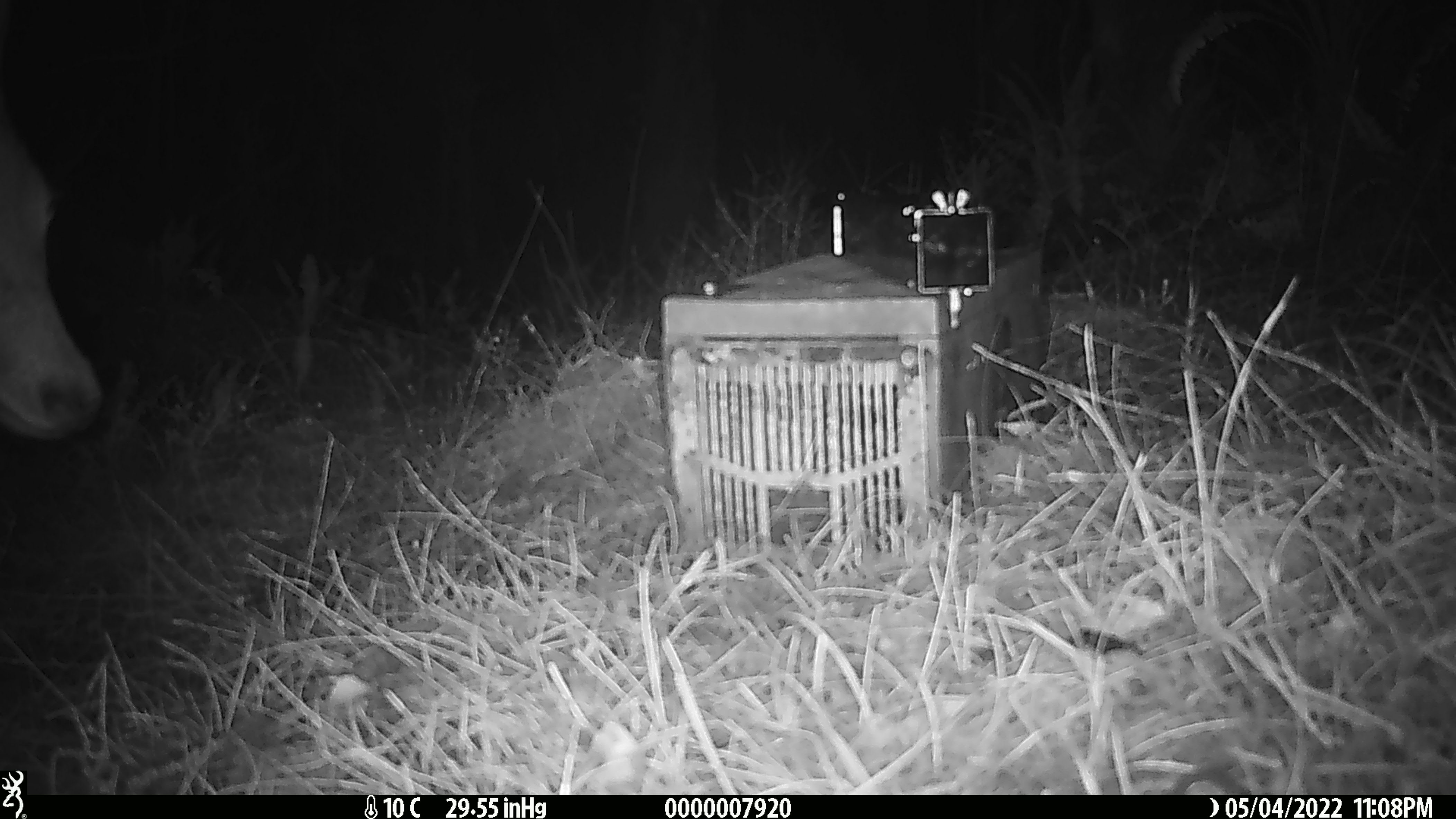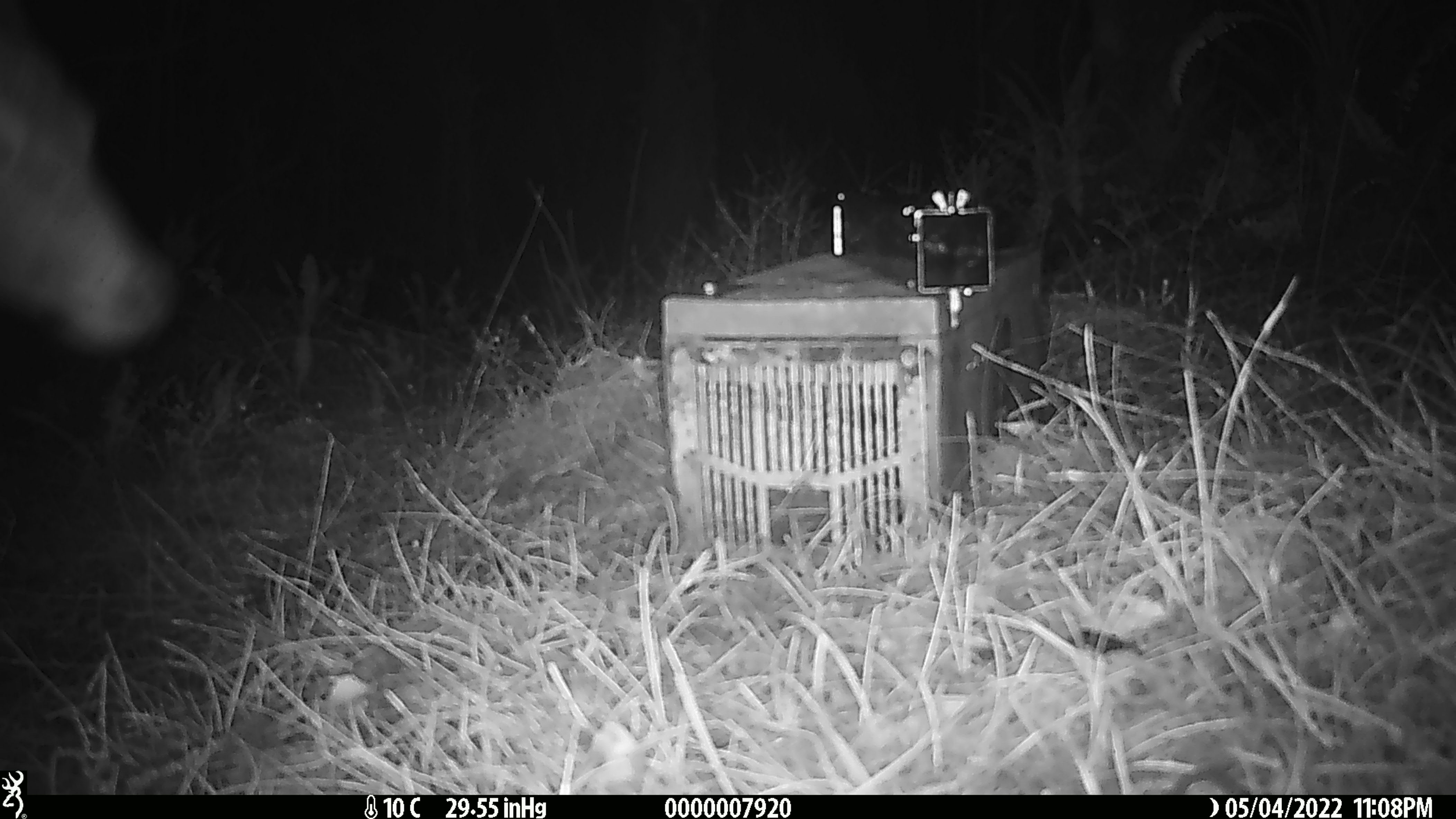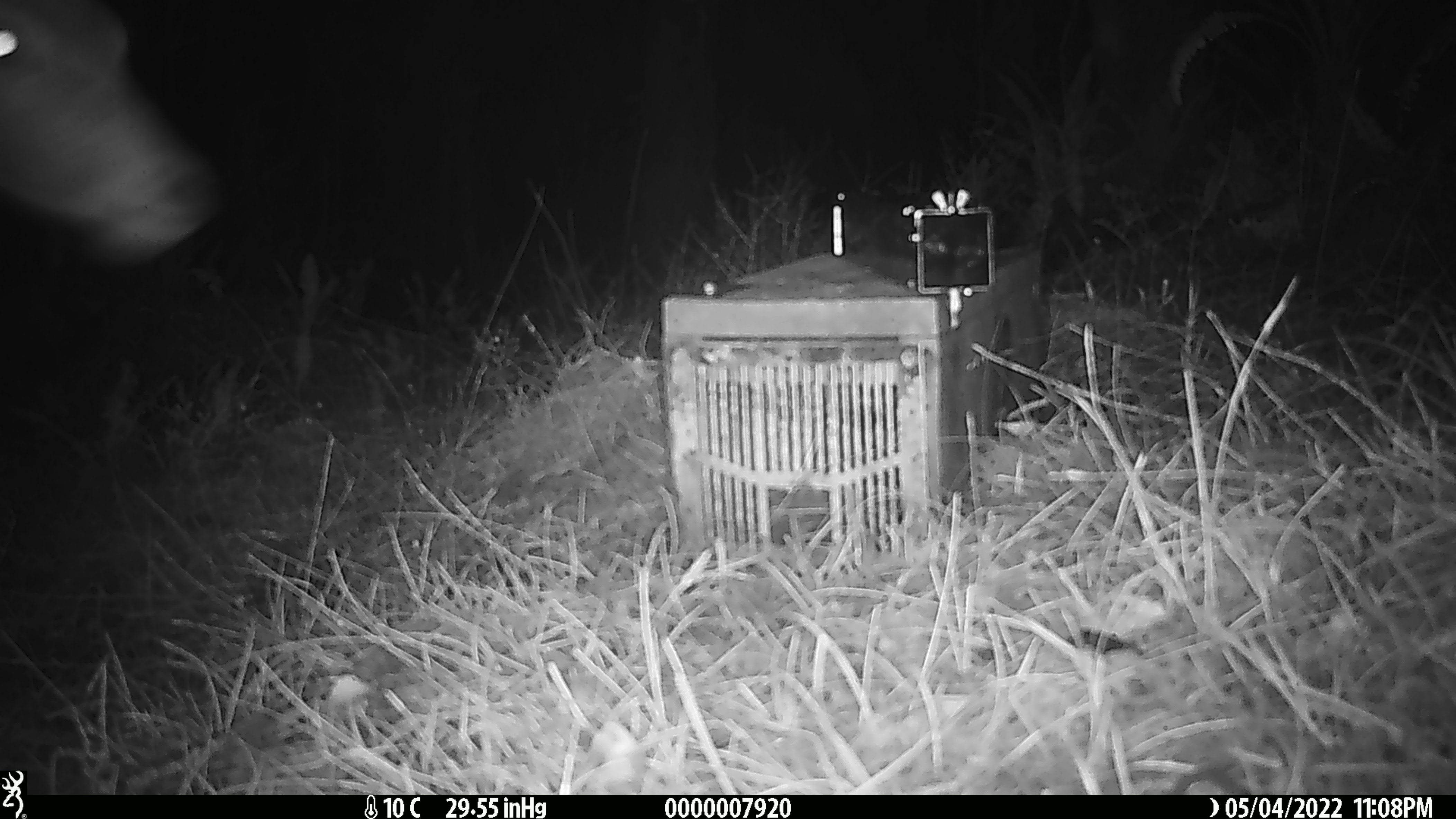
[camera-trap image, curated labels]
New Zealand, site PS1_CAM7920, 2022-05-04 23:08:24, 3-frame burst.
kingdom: Animalia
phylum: Chordata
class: Mammalia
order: Artiodactyla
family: Cervidae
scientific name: Cervidae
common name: deer